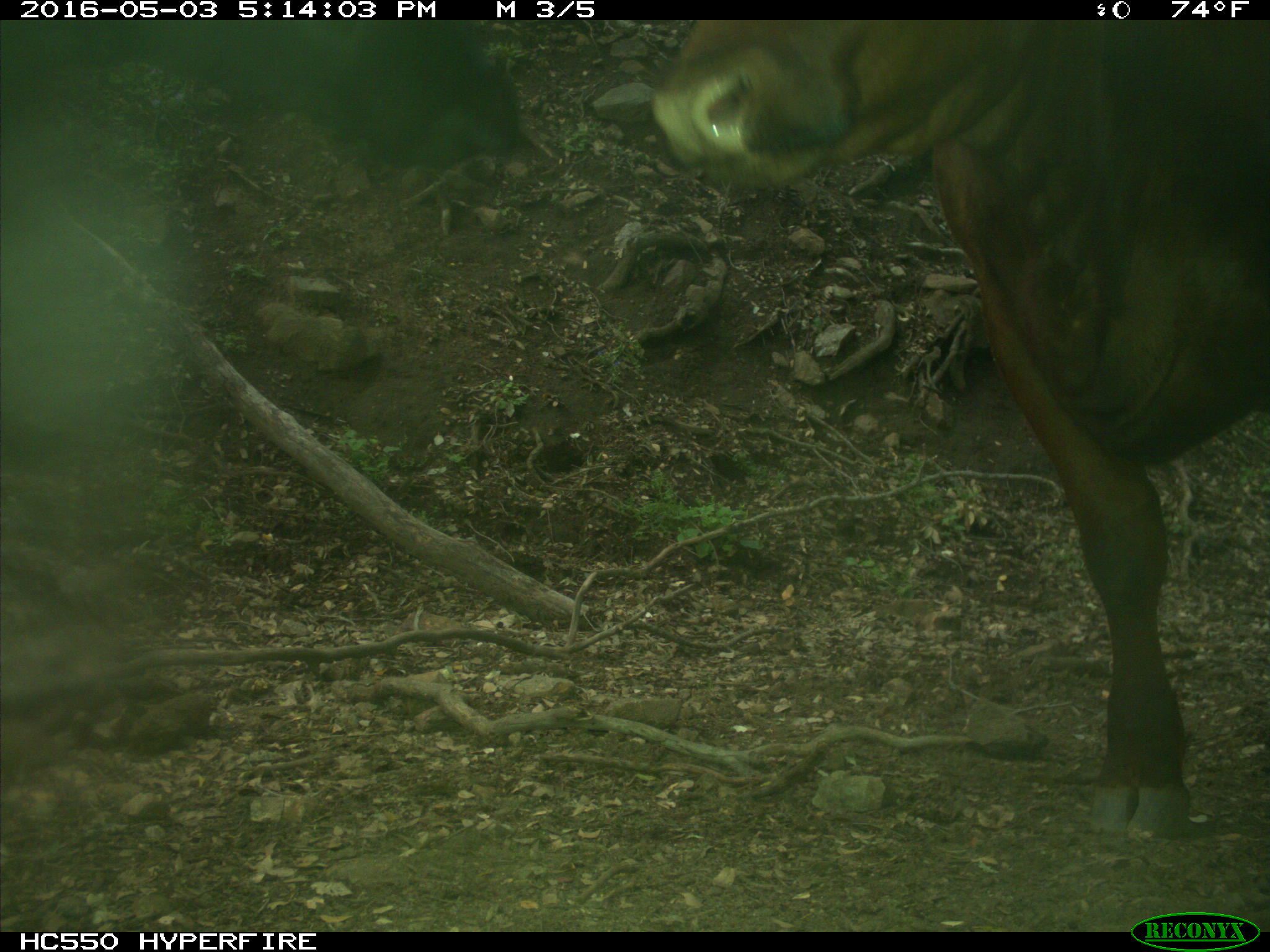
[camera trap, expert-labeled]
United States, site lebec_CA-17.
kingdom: Animalia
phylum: Chordata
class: Mammalia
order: Artiodactyla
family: Bovidae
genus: Bos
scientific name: Bos taurus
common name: domestic cow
Bos taurus (domestic cow).